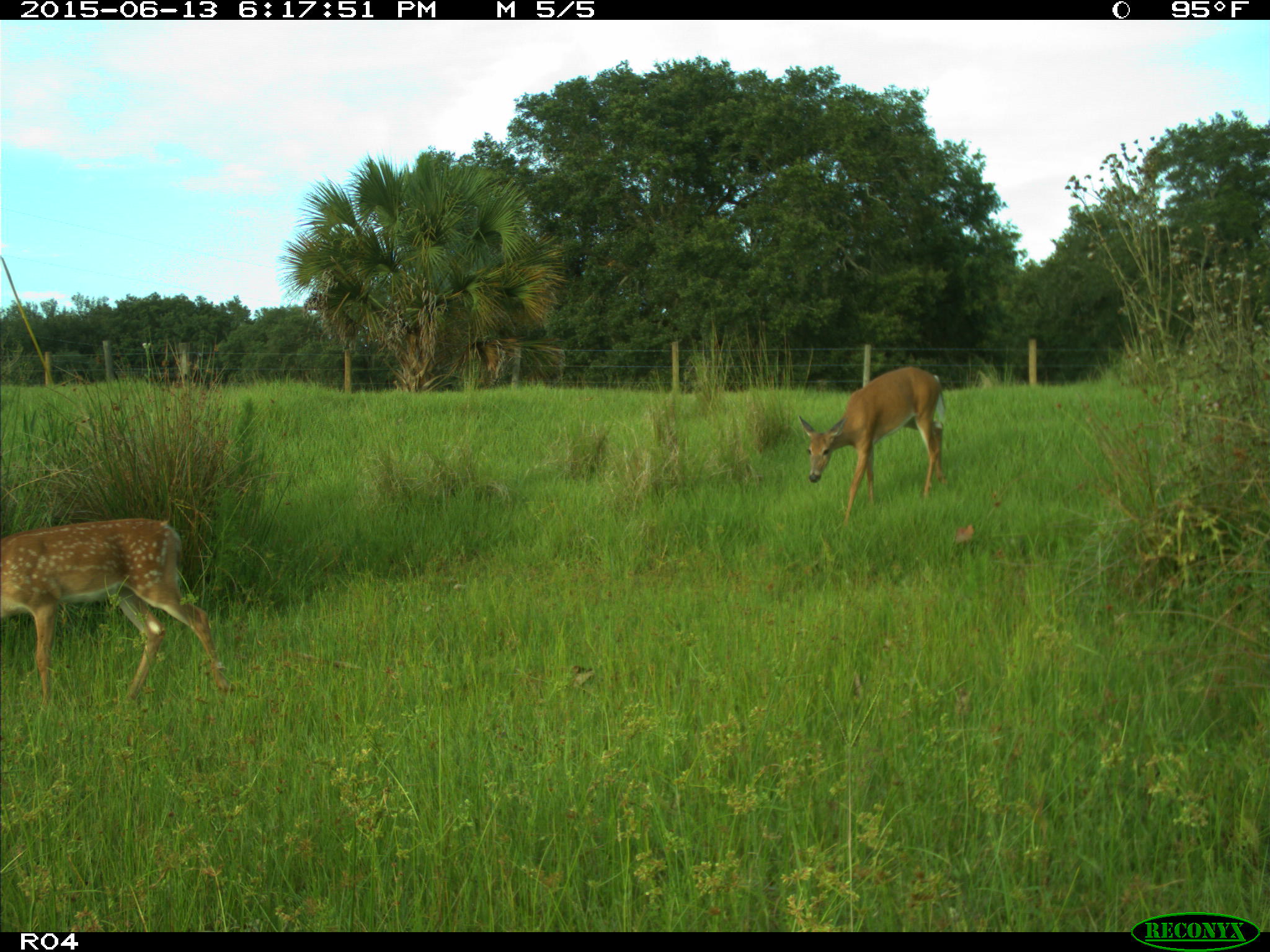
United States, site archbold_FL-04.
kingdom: Animalia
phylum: Chordata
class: Mammalia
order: Artiodactyla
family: Cervidae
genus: Odocoileus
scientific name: Odocoileus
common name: deer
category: unidentified deer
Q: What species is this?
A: Unidentified deer (deer) (Odocoileus).